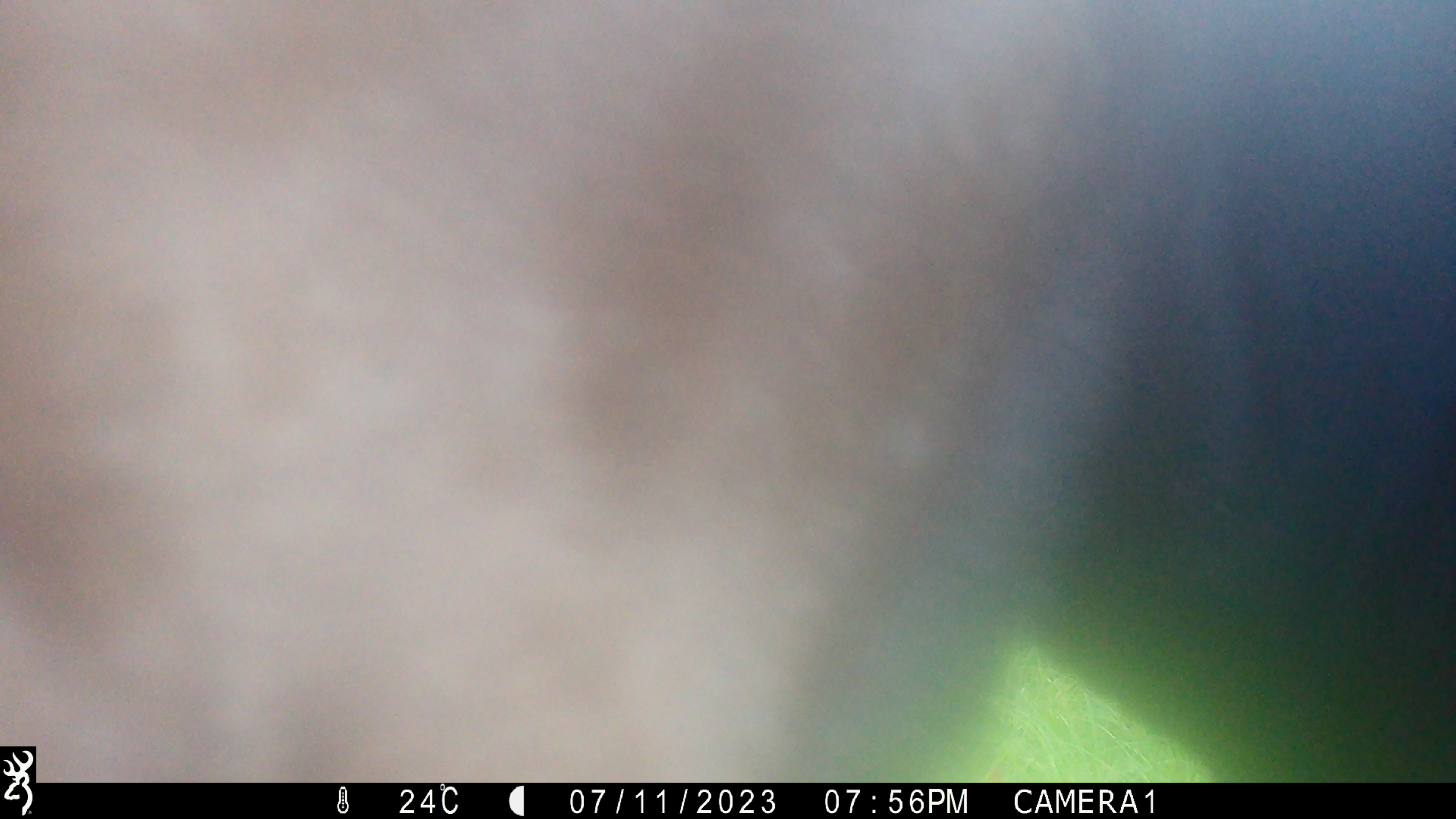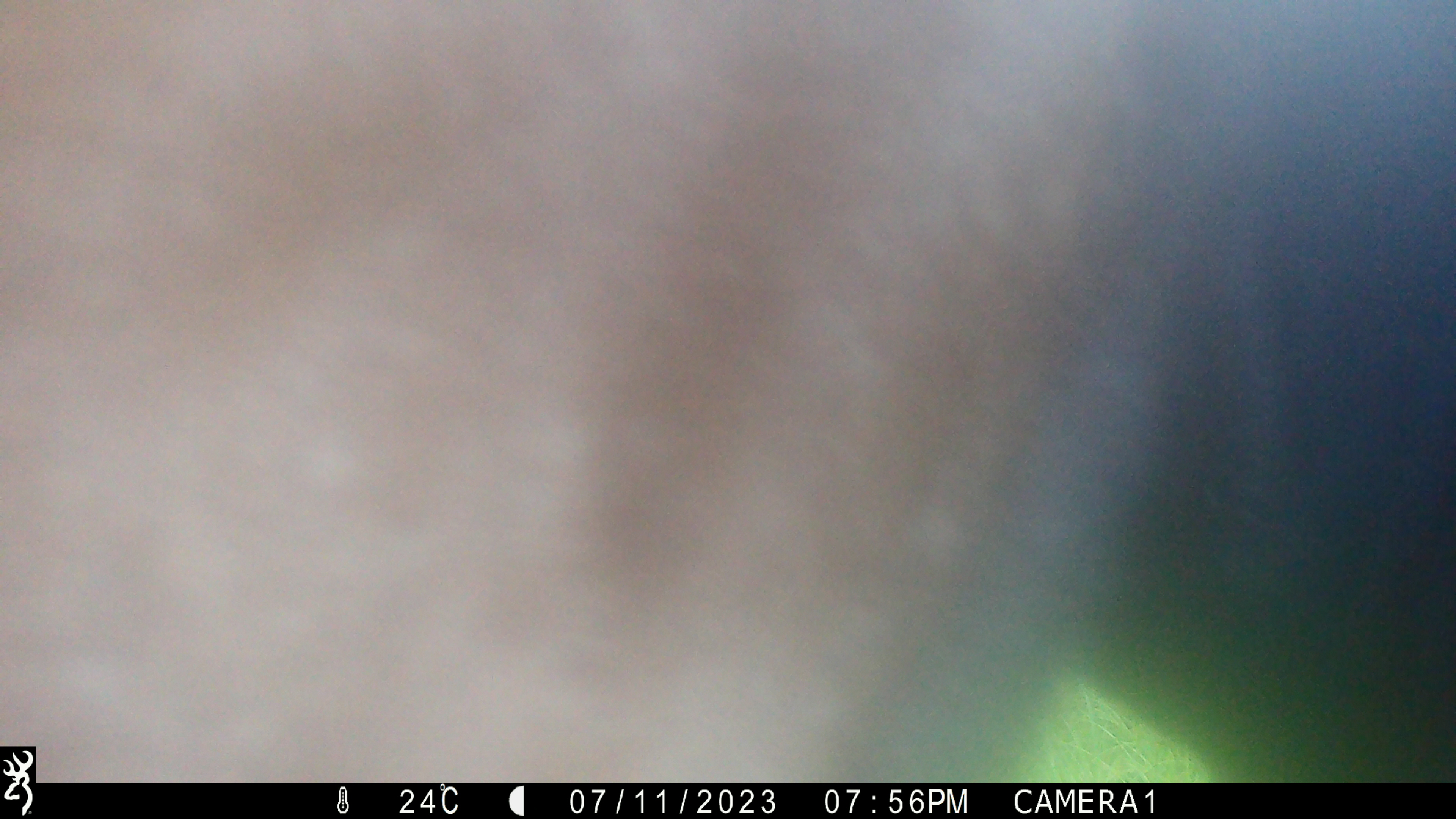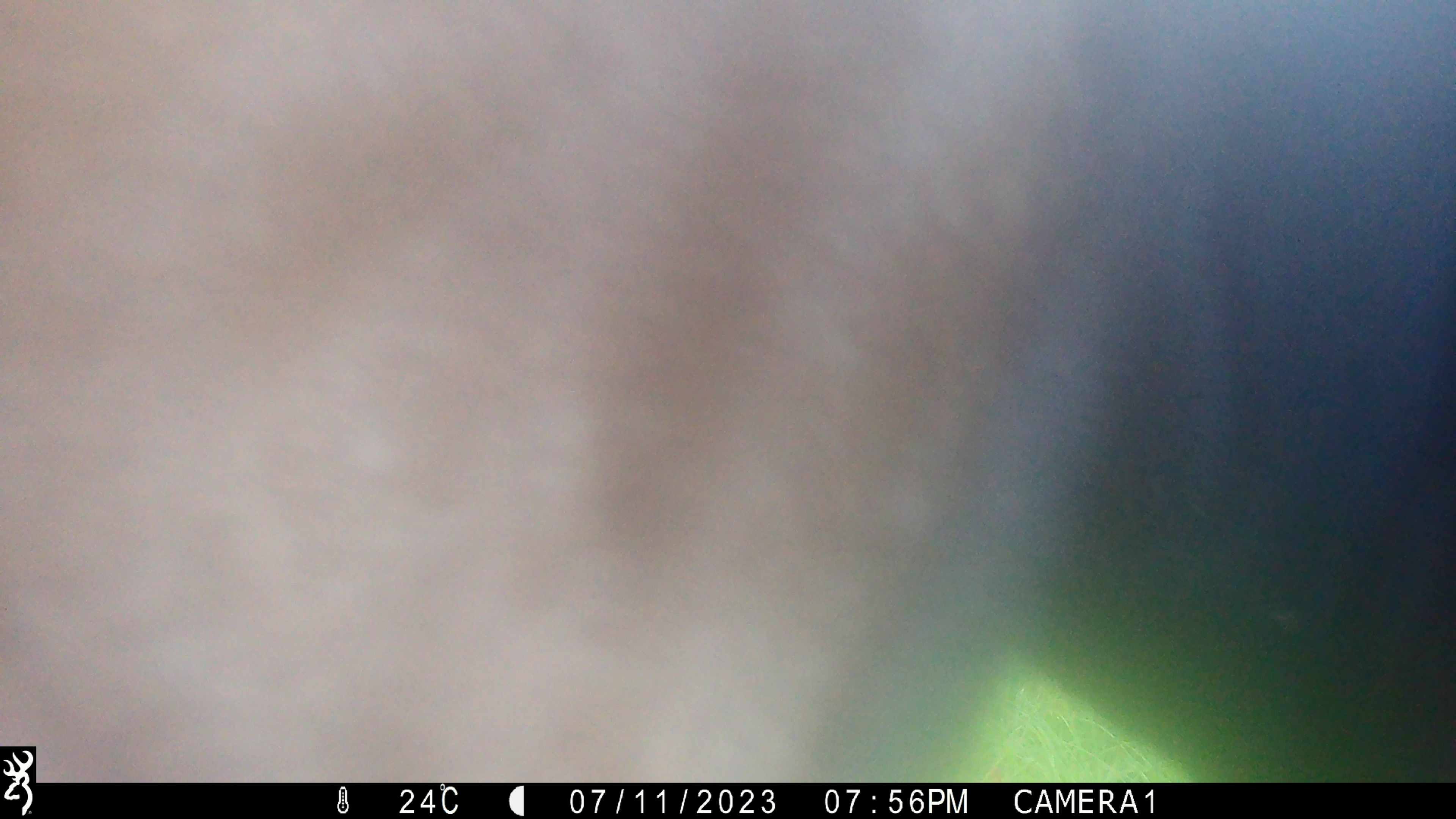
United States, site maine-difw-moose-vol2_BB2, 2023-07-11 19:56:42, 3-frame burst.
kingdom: Animalia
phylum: Chordata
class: Mammalia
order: Artiodactyla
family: Cervidae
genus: Alces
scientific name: Alces alces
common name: moose